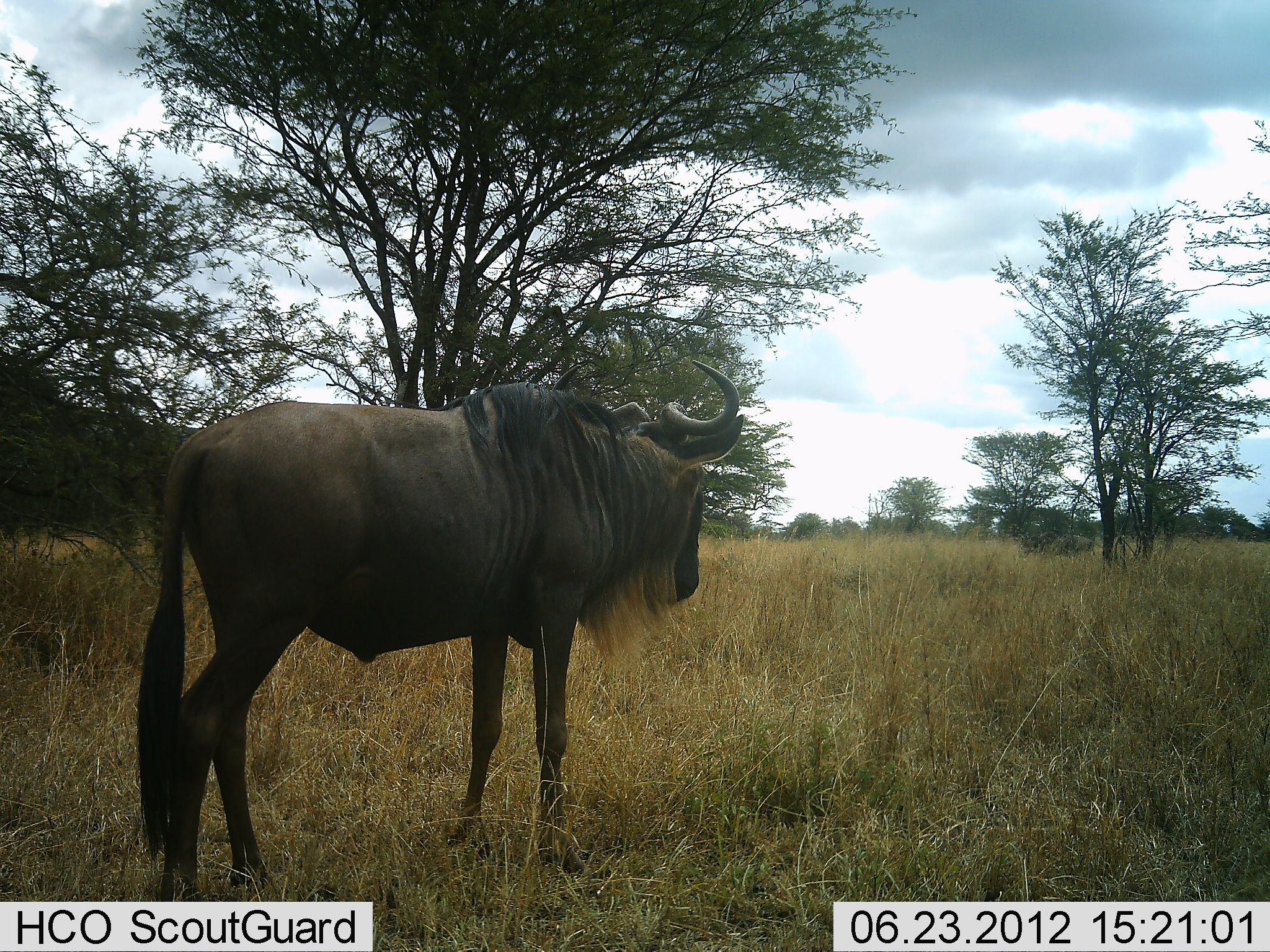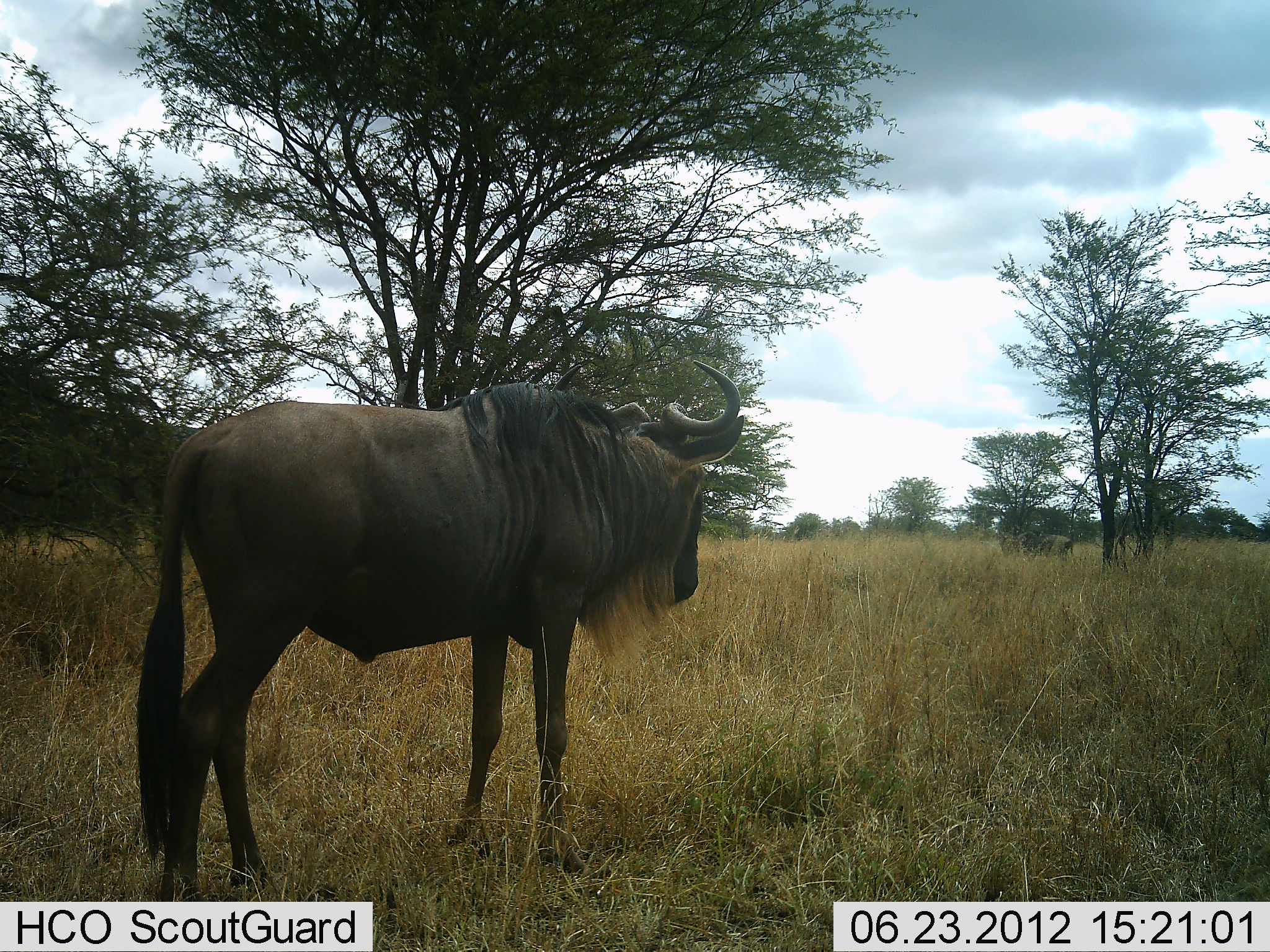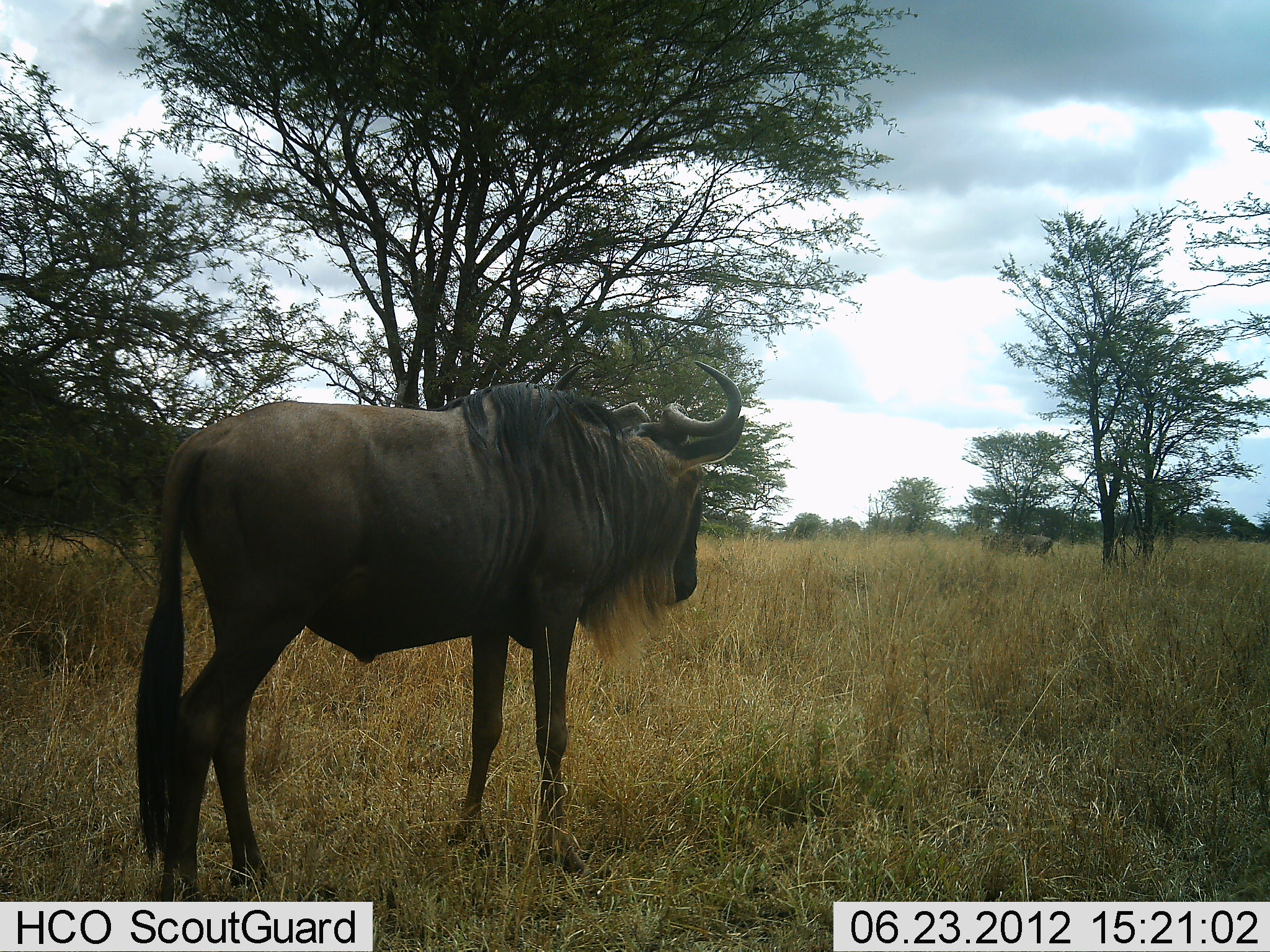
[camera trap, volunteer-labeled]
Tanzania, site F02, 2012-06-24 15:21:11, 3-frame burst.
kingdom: Animalia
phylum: Chordata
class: Mammalia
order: Artiodactyla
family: Bovidae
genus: Connochaetes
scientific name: Connochaetes taurinus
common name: blue wildebeest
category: wildebeest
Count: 2.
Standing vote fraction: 100%.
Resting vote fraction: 0%.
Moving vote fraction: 50%.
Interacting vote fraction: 0%.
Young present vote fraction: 0%.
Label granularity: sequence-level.